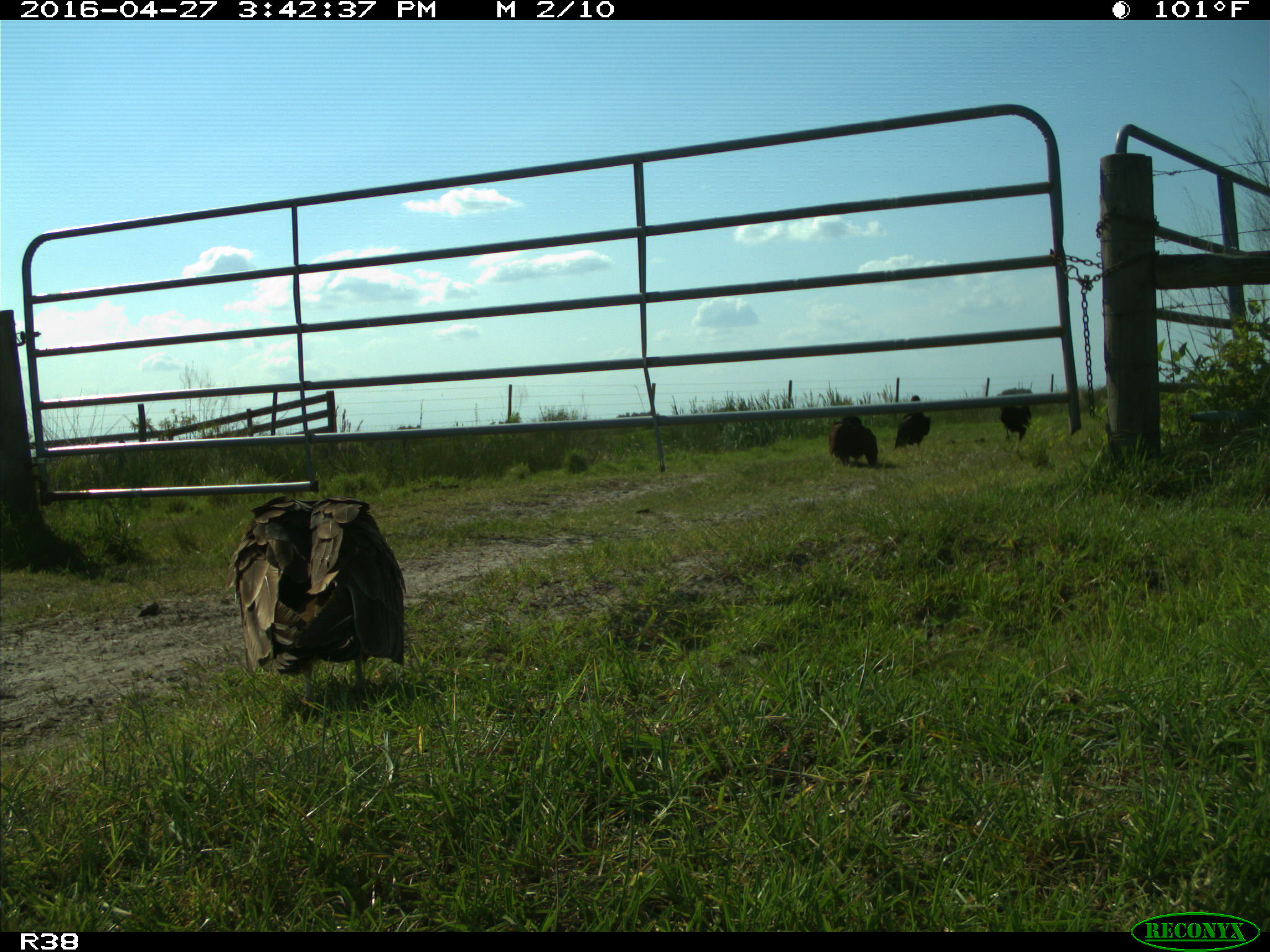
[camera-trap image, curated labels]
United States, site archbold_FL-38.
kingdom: Animalia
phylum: Chordata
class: Aves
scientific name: Aves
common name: birds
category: unidentified bird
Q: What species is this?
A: Unidentified bird (birds) (Aves).